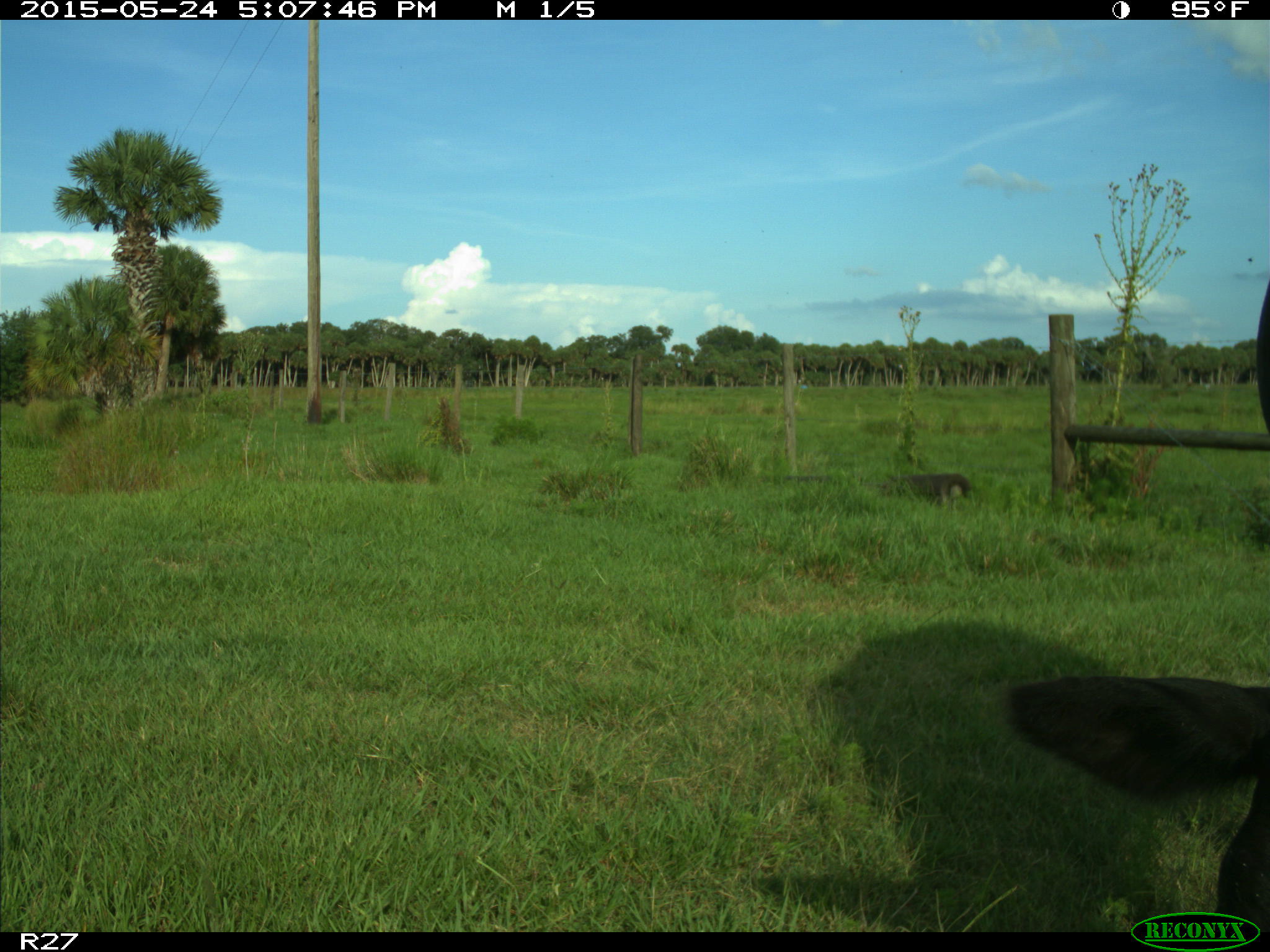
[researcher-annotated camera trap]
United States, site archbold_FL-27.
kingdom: Animalia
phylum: Chordata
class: Mammalia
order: Artiodactyla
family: Bovidae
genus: Bos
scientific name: Bos taurus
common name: domestic cow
Bos taurus (domestic cow).